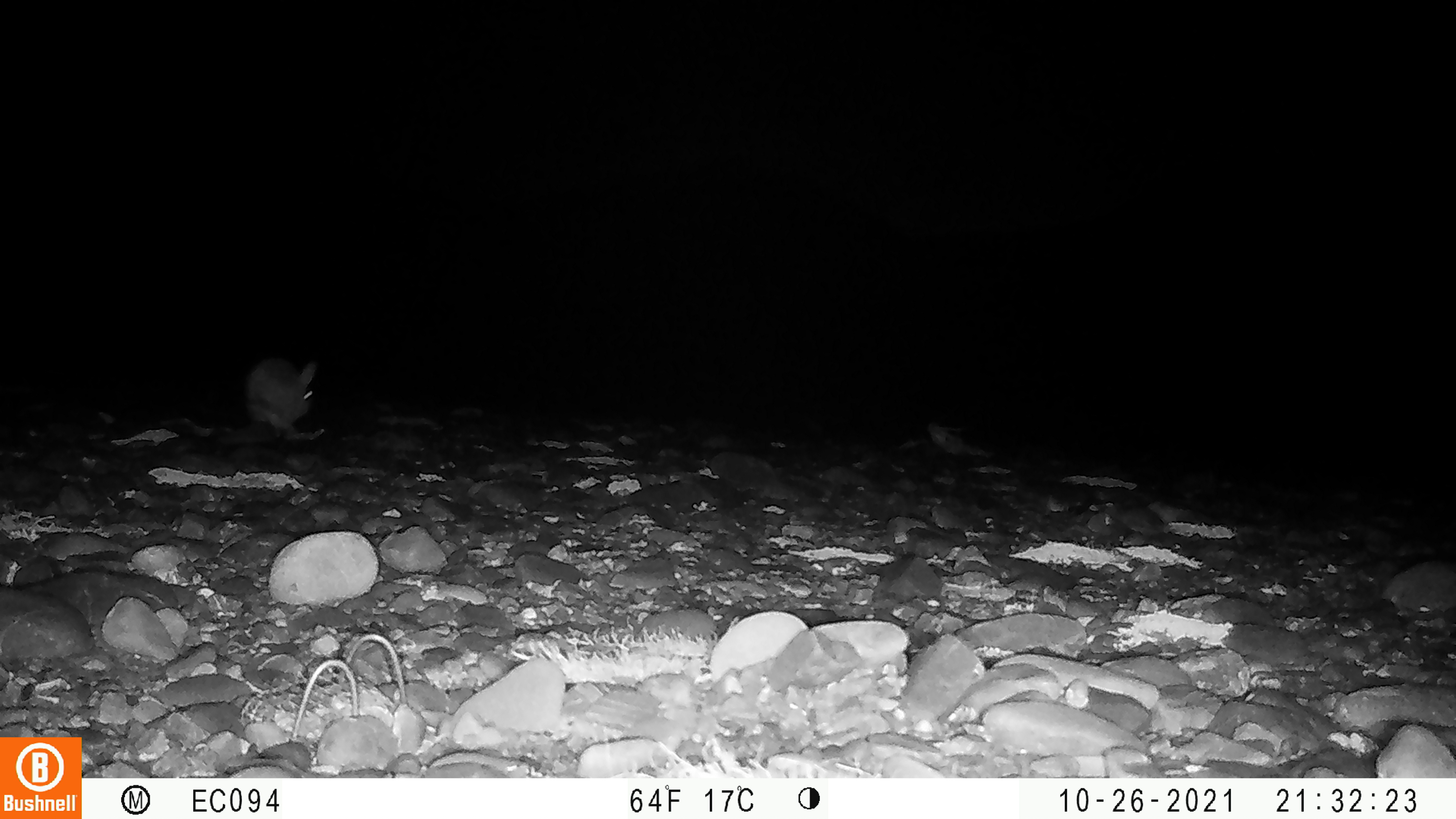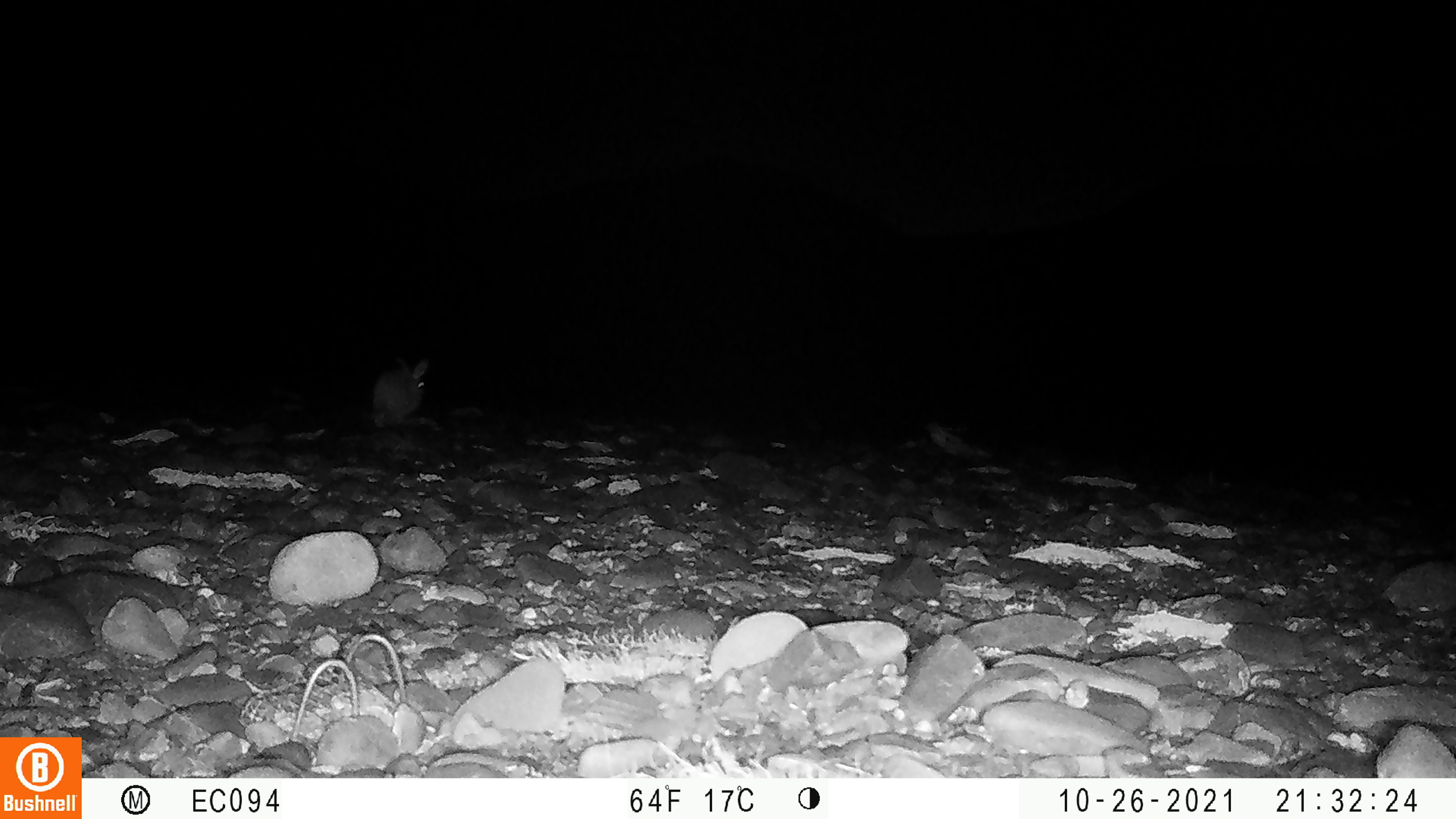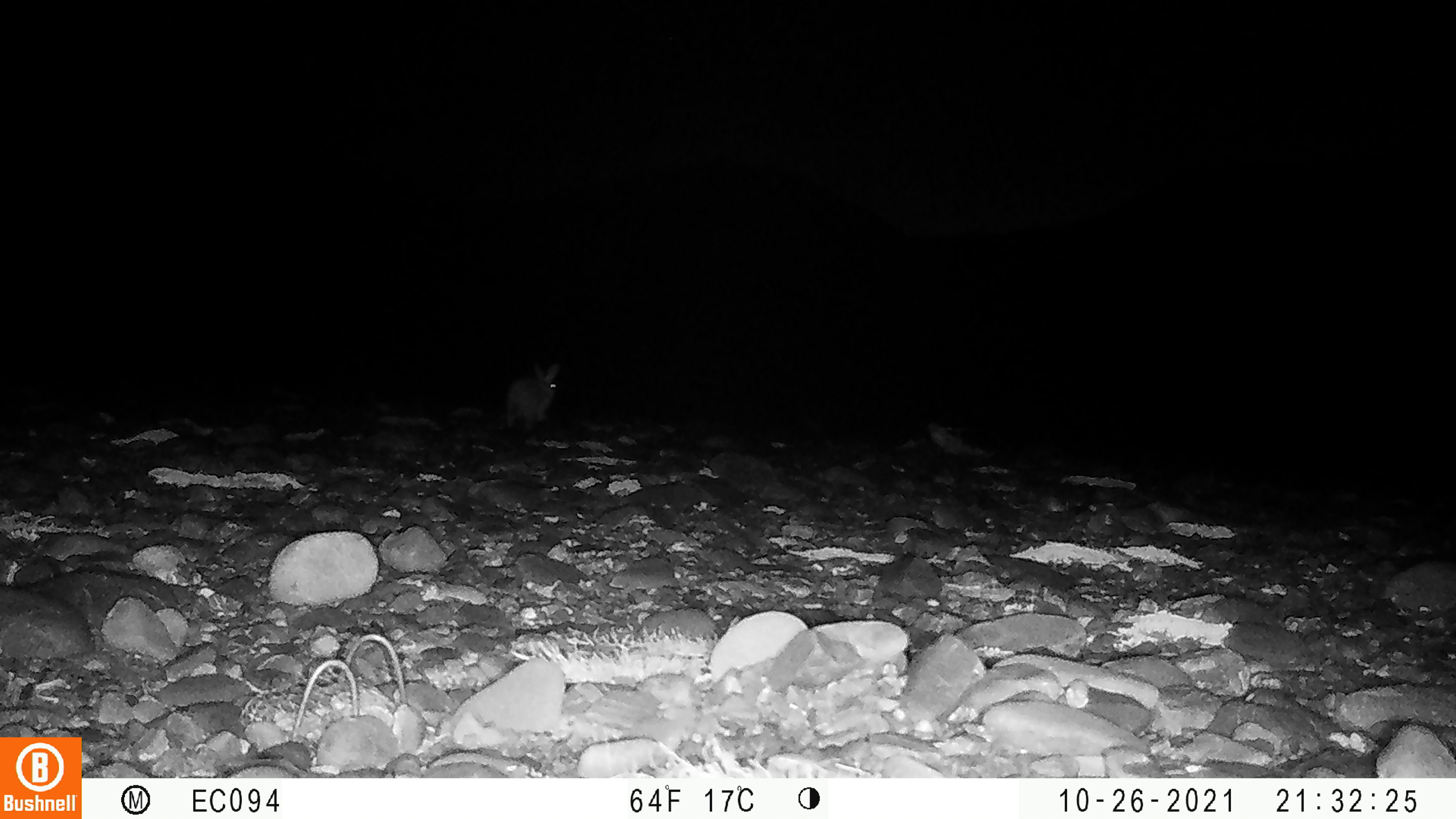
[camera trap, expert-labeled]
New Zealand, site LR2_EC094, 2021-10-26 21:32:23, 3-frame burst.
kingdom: Animalia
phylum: Chordata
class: Mammalia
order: Lagomorpha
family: Leporidae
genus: Oryctolagus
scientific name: Oryctolagus cuniculus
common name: european rabbit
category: rabbit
Rabbit (european rabbit) (Oryctolagus cuniculus).